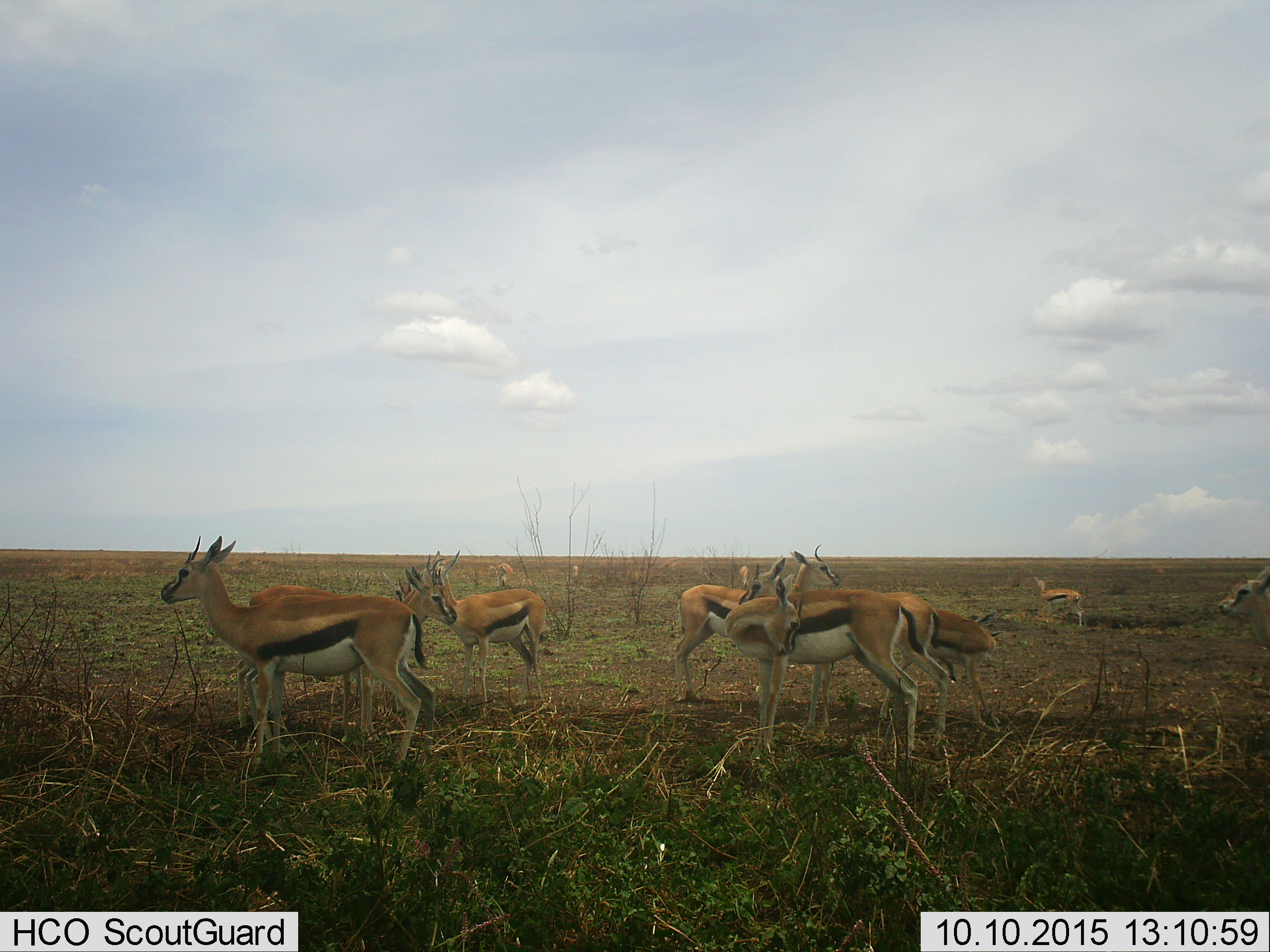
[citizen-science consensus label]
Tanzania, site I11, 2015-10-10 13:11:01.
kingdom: Animalia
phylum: Chordata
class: Mammalia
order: Artiodactyla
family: Bovidae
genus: Eudorcas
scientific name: Eudorcas thomsonii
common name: thomson's gazelle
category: gazellethomsons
Gazellethomsons (thomson's gazelle) (Eudorcas thomsonii), count 11-50. Behavior (volunteer vote fractions): standing 100%, resting 10%, moving 40%, interacting 20%. Young present (vote fraction): 20%. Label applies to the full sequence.